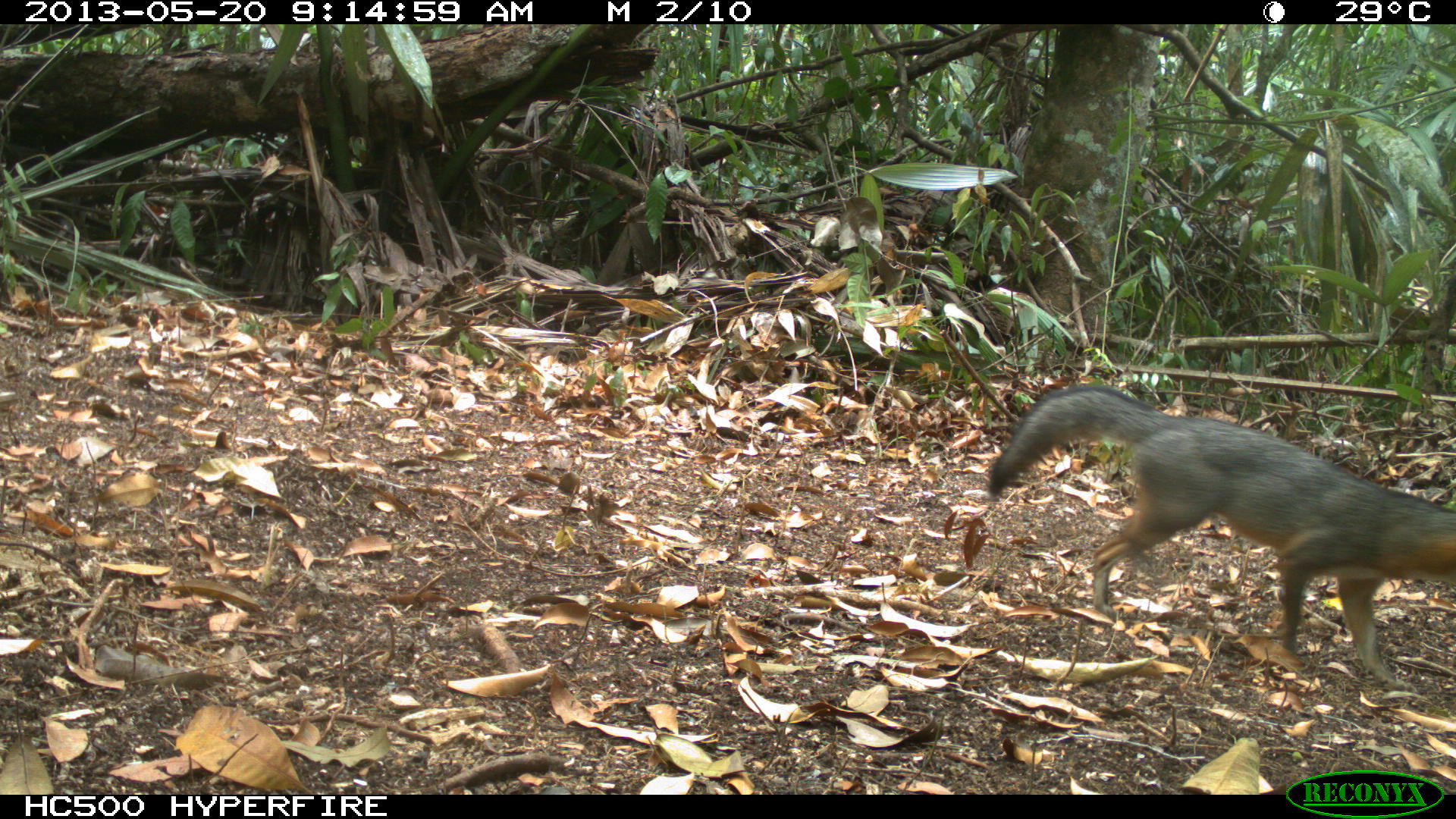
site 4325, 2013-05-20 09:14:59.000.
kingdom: Animalia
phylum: Chordata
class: Mammalia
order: Carnivora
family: Canidae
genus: Urocyon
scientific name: Urocyon cinereoargenteus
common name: gray fox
Urocyon cinereoargenteus (gray fox), count 1.